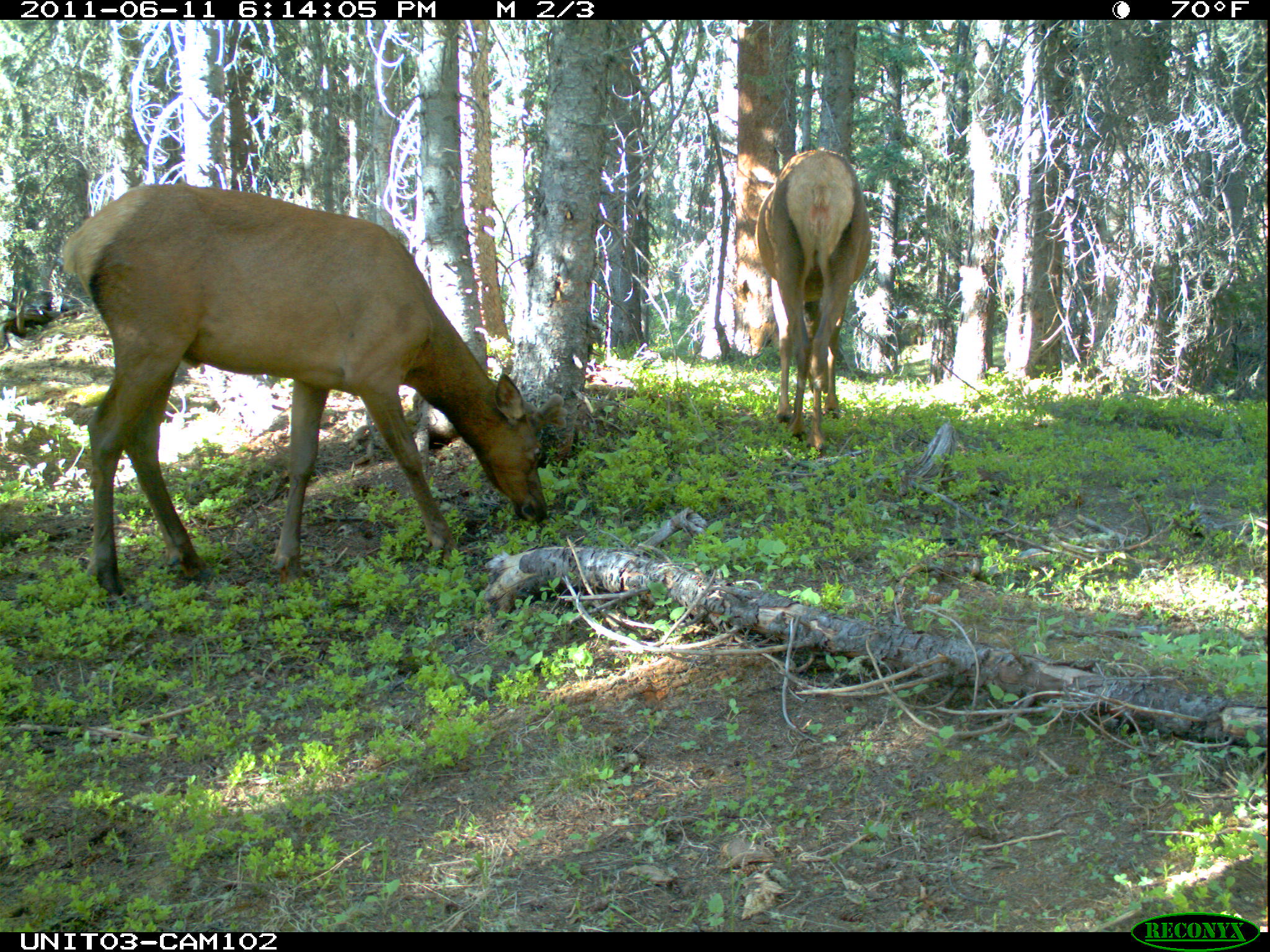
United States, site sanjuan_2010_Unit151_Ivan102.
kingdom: Animalia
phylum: Chordata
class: Mammalia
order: Artiodactyla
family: Cervidae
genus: Cervus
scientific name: Cervus elaphus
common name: red deer